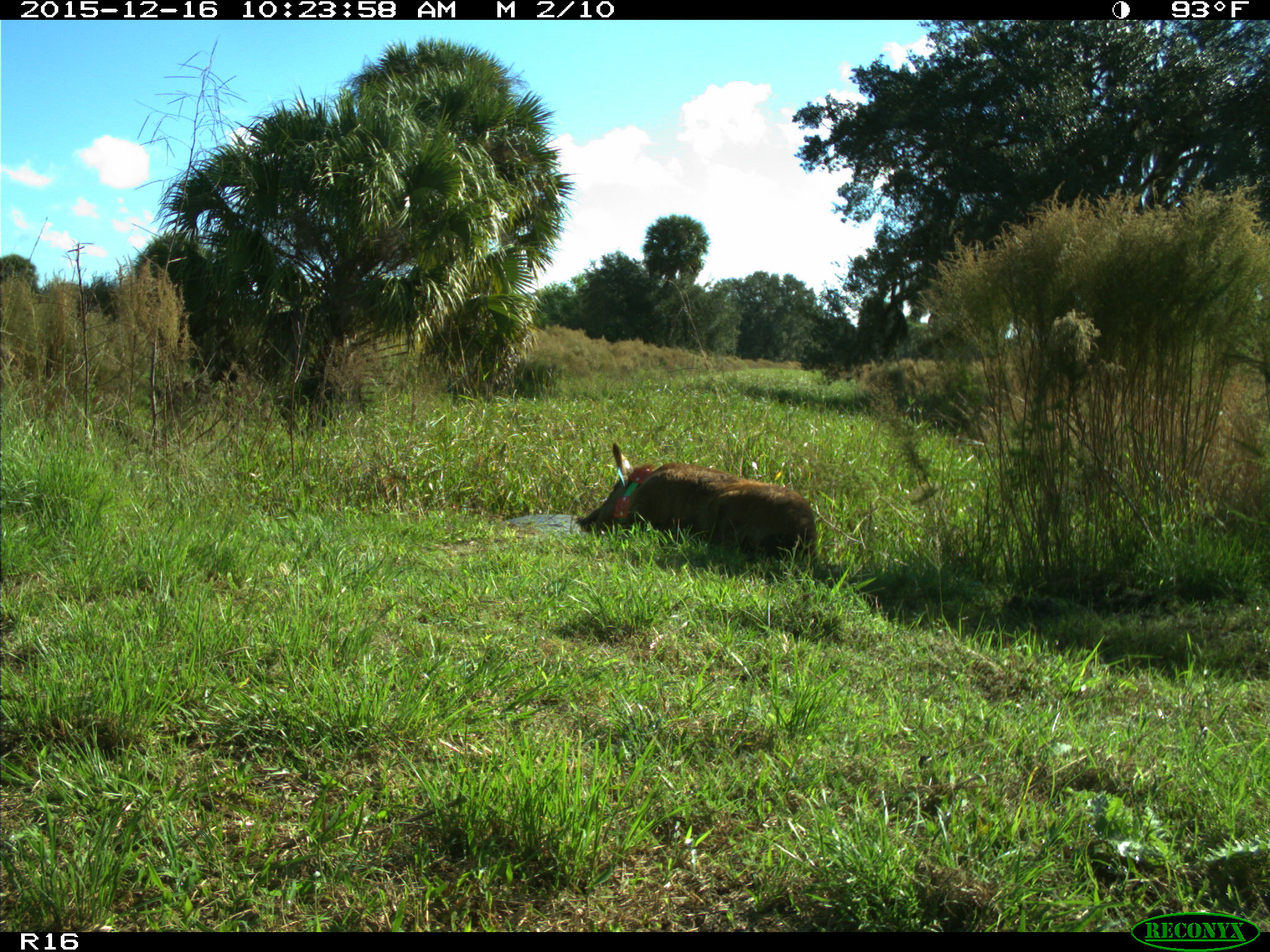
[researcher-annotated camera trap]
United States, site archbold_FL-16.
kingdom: Animalia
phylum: Chordata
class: Mammalia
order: Artiodactyla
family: Suidae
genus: Sus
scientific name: Sus scrofa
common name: wild boar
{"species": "Sus scrofa (wild boar)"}